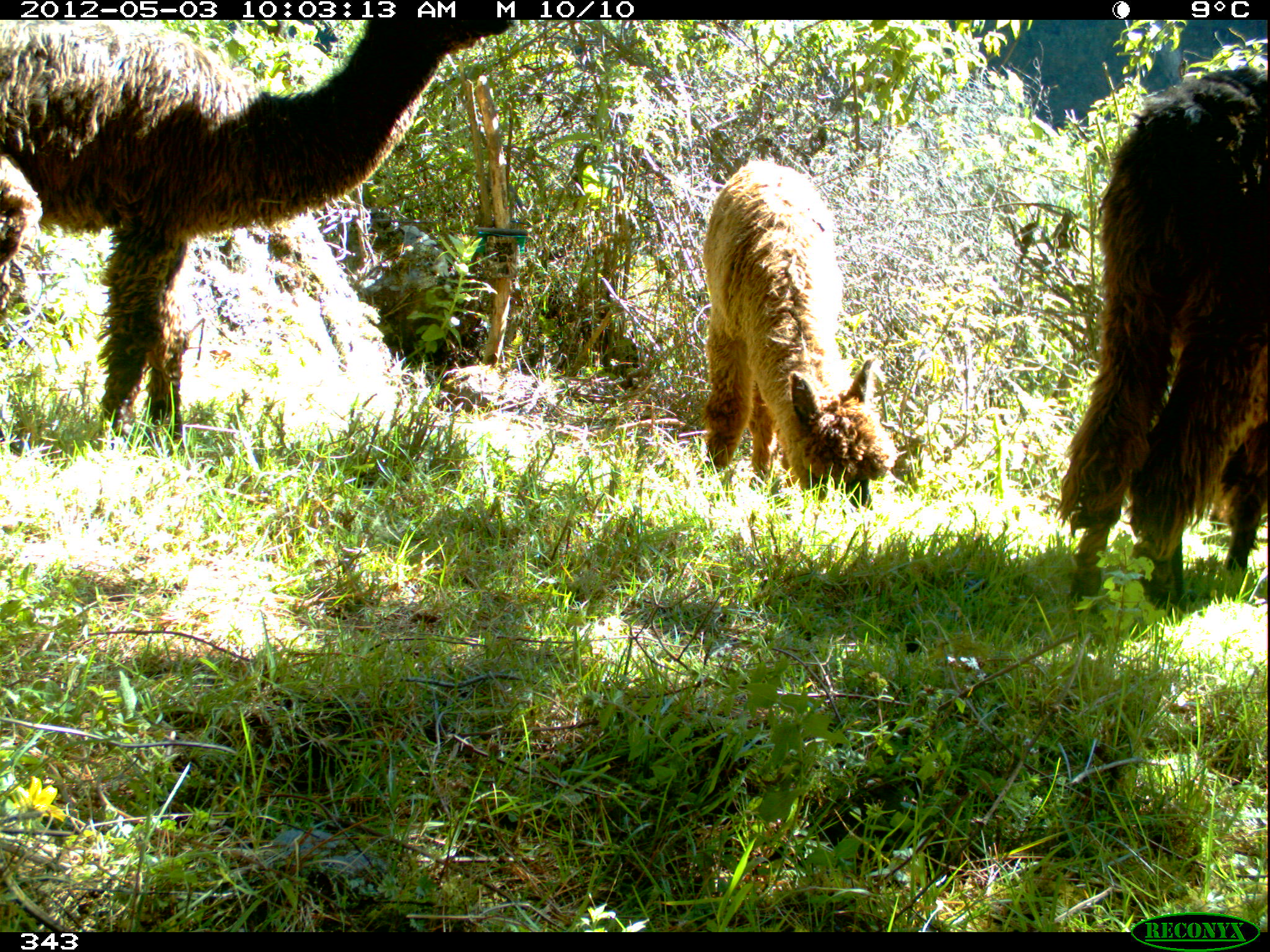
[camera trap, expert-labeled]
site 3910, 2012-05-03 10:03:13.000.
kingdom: Animalia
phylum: Chordata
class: Mammalia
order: Artiodactyla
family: Camelidae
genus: Vicugna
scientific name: Vicugna pacos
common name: alpaca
Vicugna pacos (alpaca).